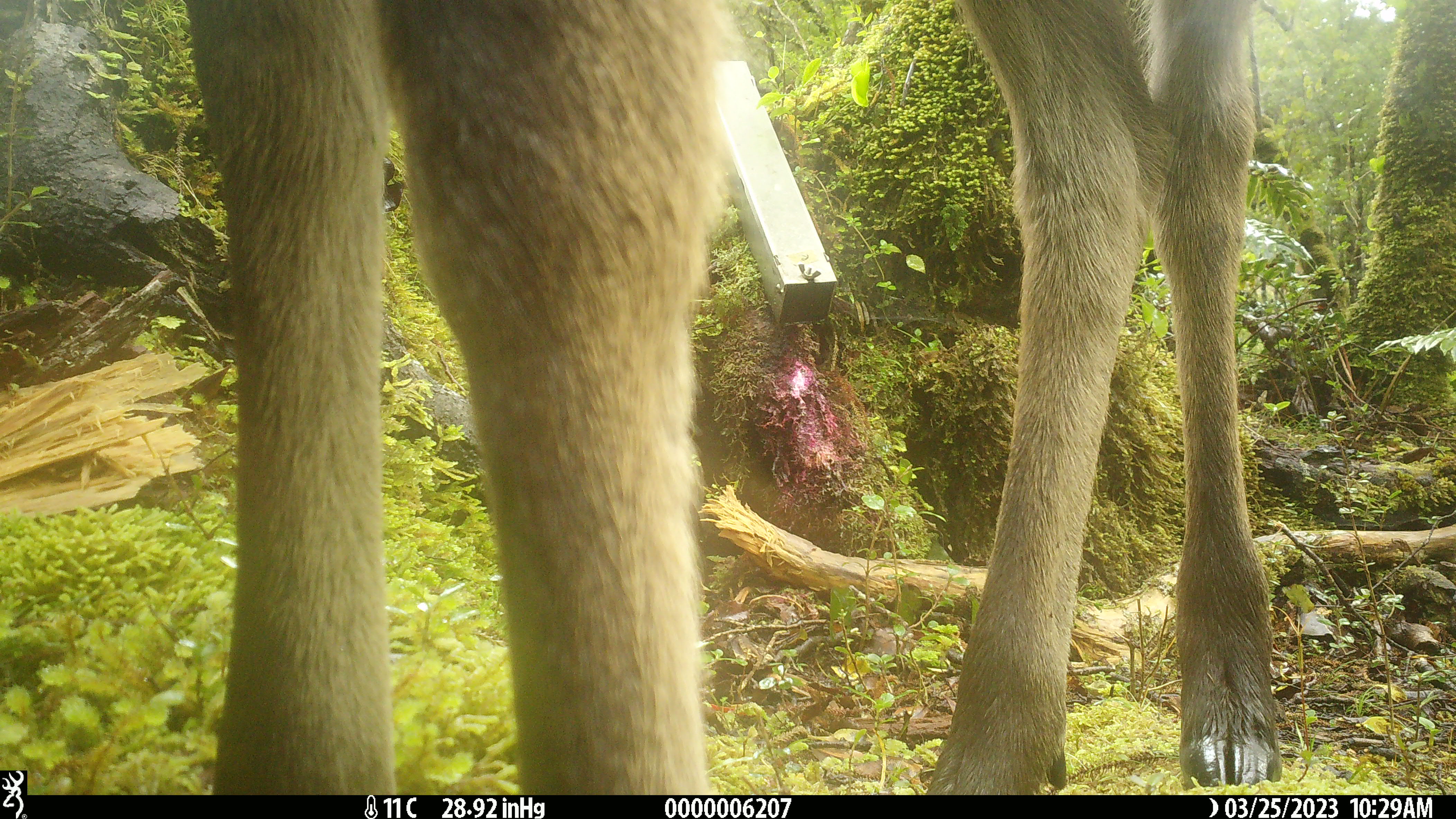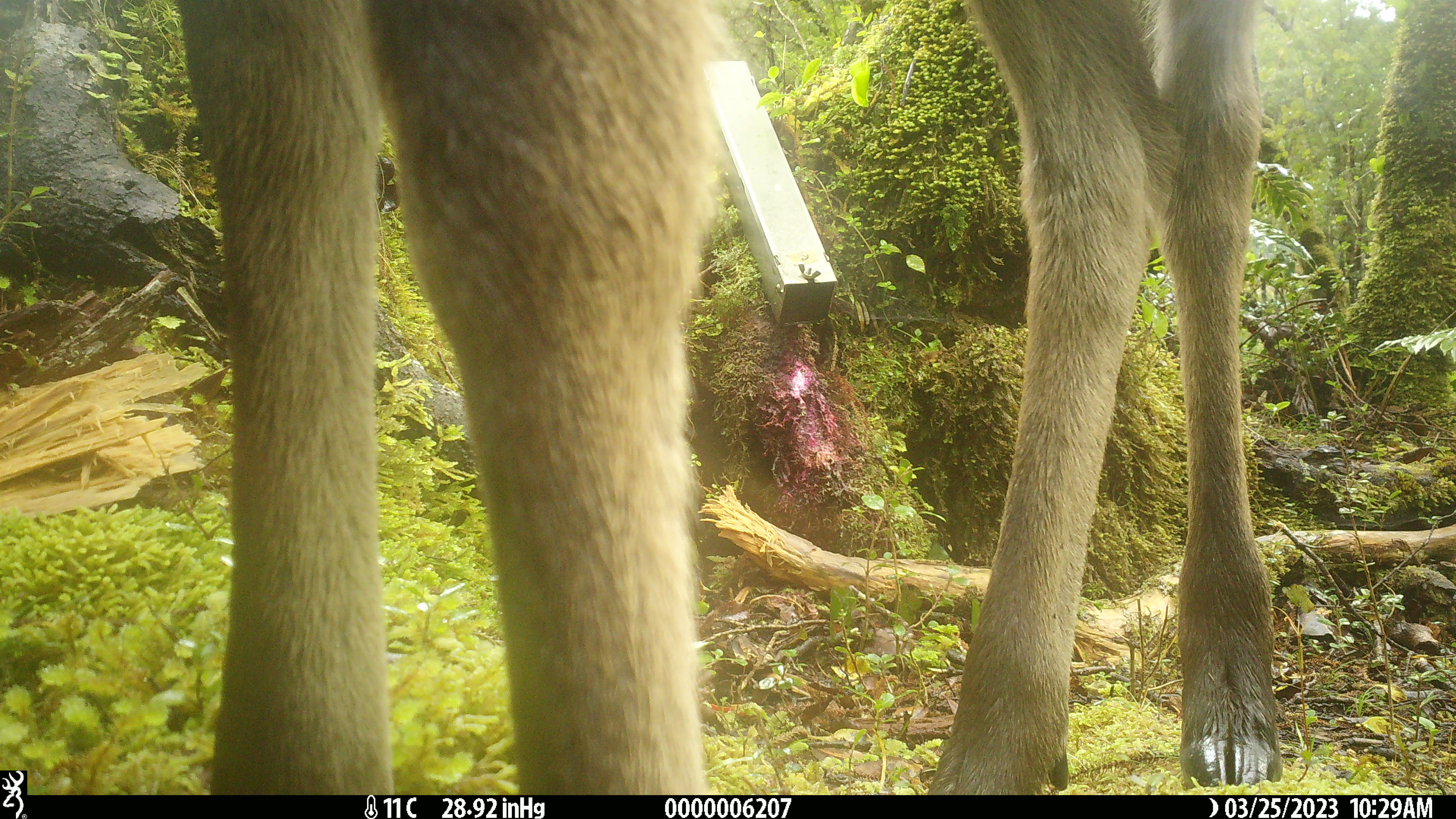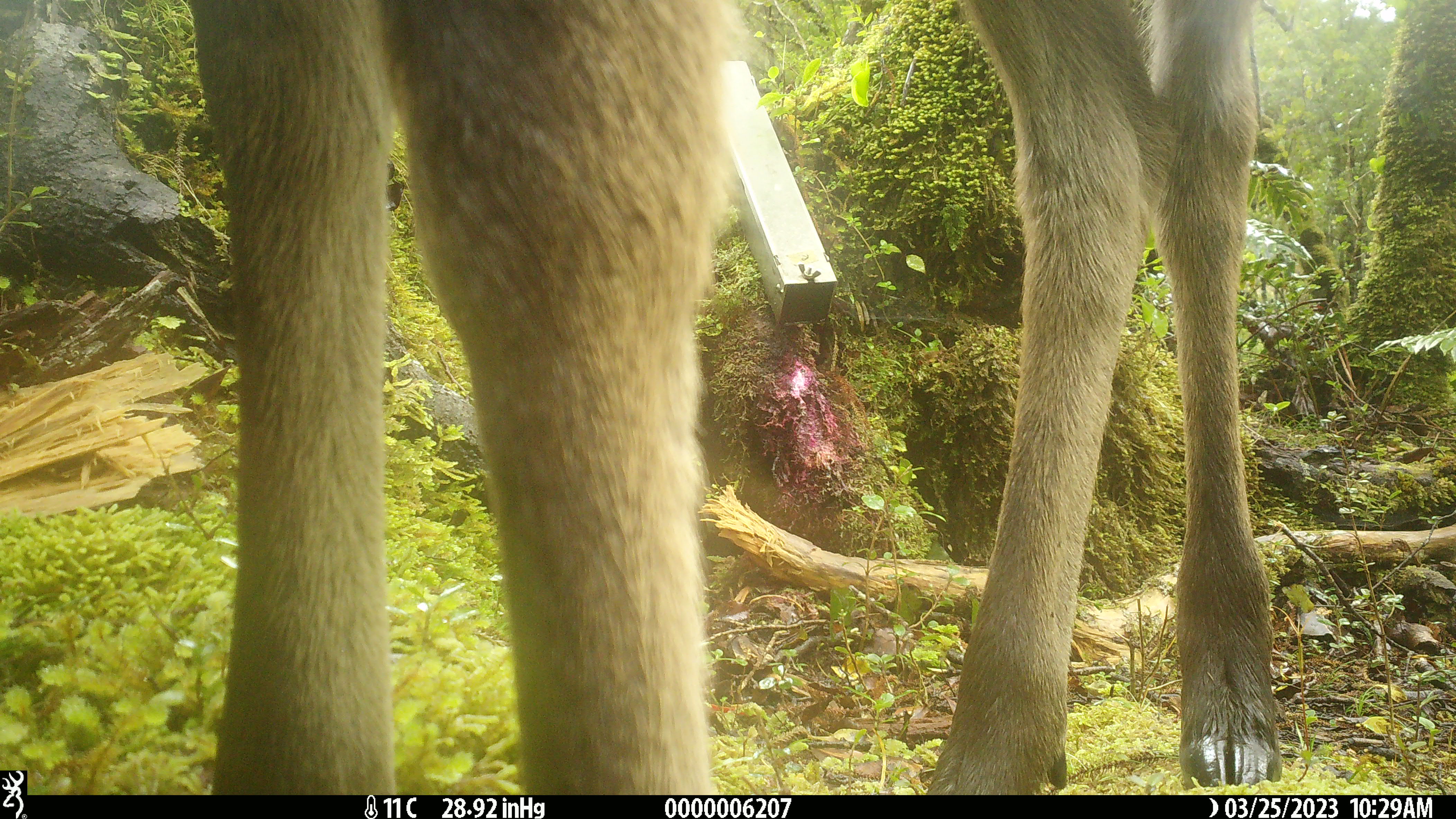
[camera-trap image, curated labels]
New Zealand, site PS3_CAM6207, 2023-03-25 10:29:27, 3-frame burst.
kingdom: Animalia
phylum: Chordata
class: Mammalia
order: Artiodactyla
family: Cervidae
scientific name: Cervidae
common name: deer